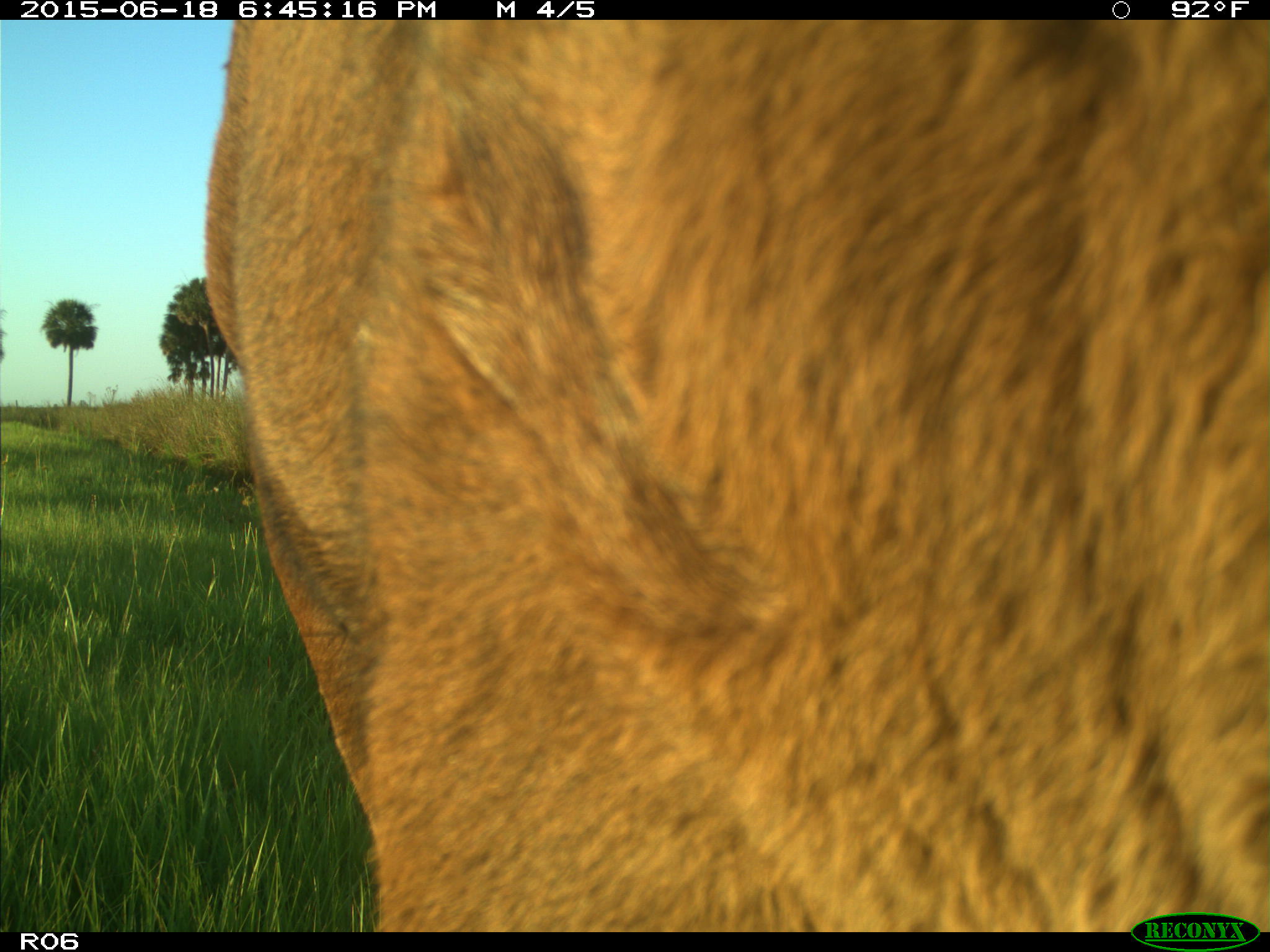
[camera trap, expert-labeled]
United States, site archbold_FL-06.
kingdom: Animalia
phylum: Chordata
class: Mammalia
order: Artiodactyla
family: Bovidae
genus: Bos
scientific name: Bos taurus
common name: domestic cow